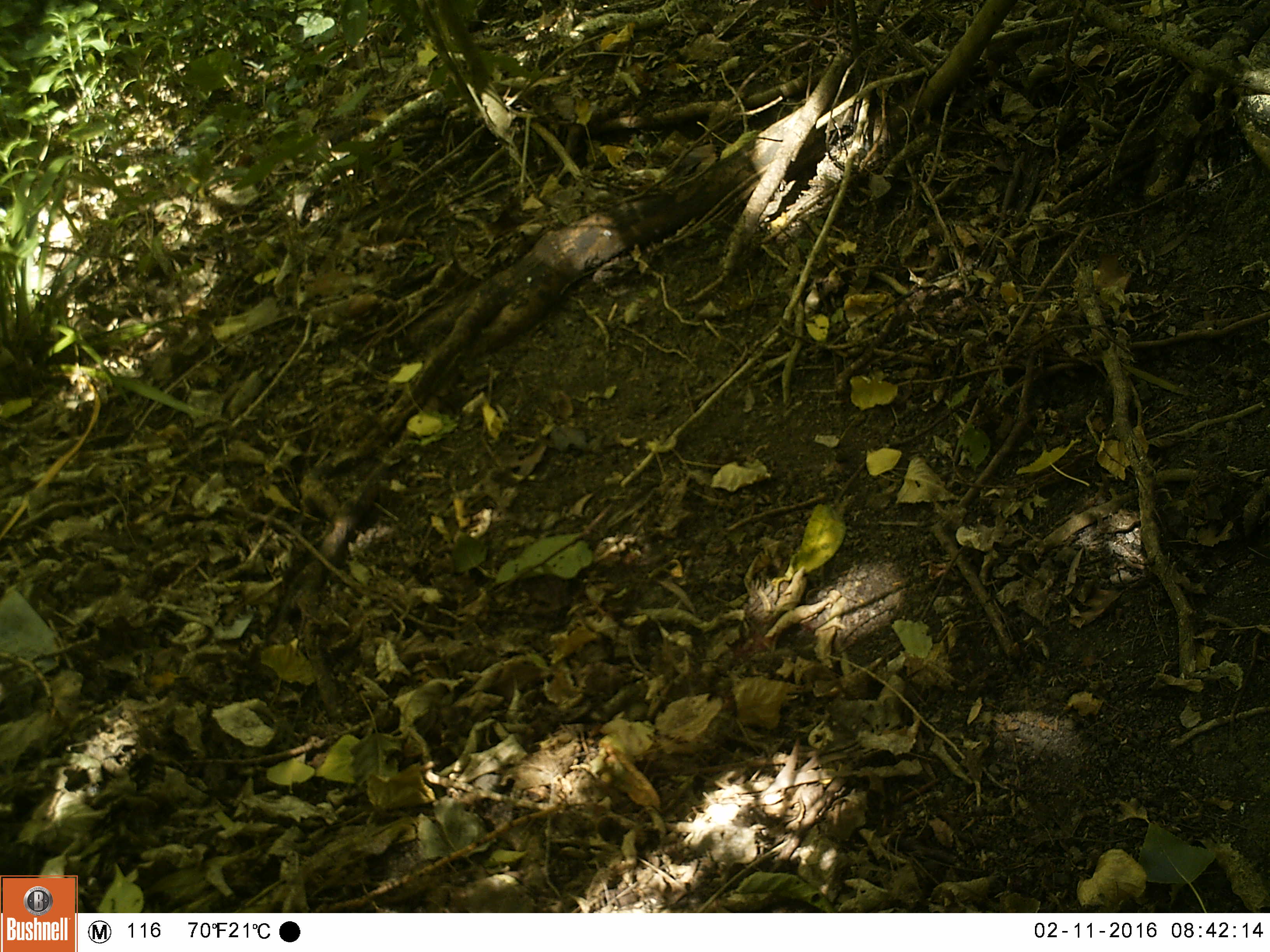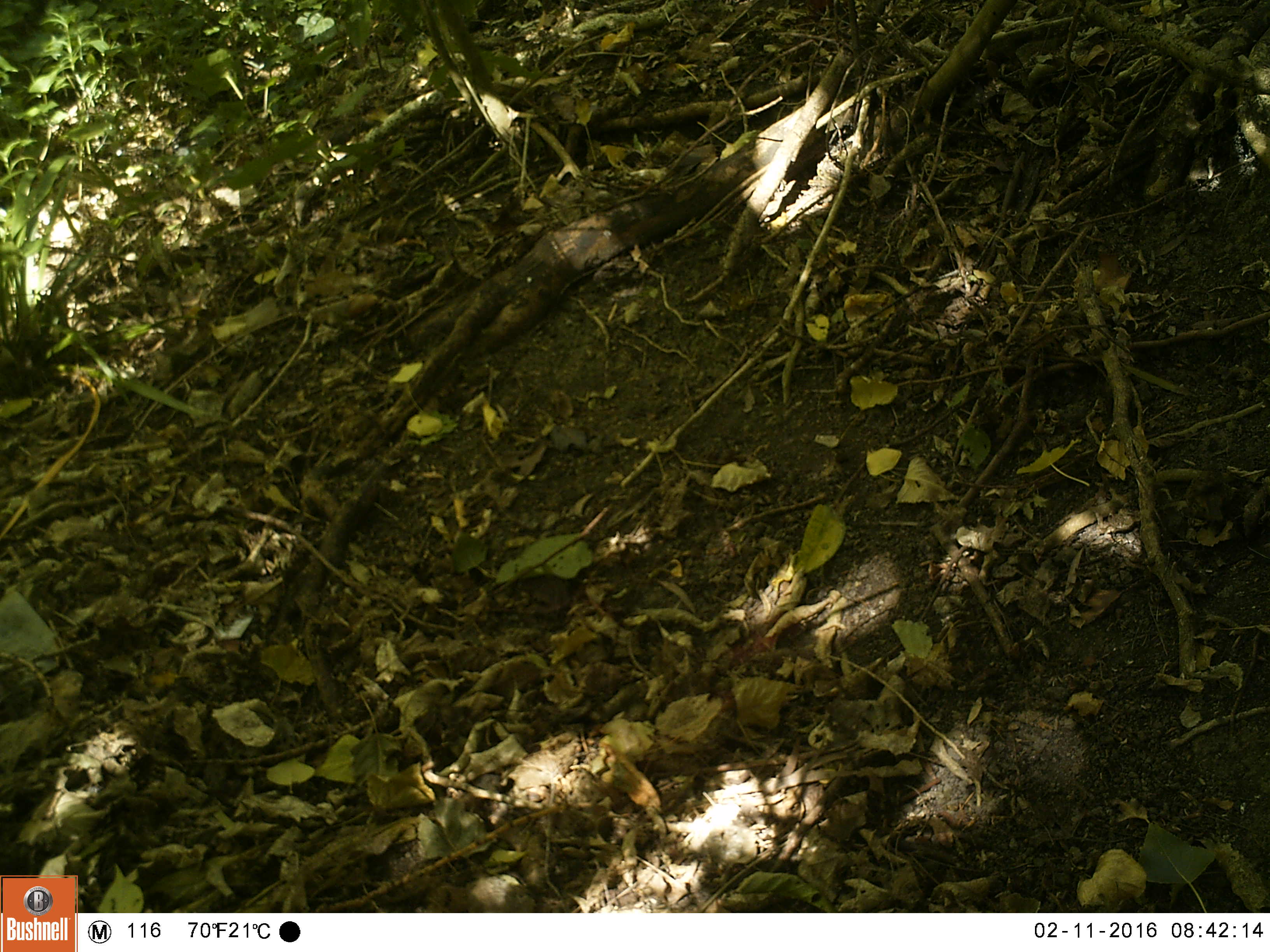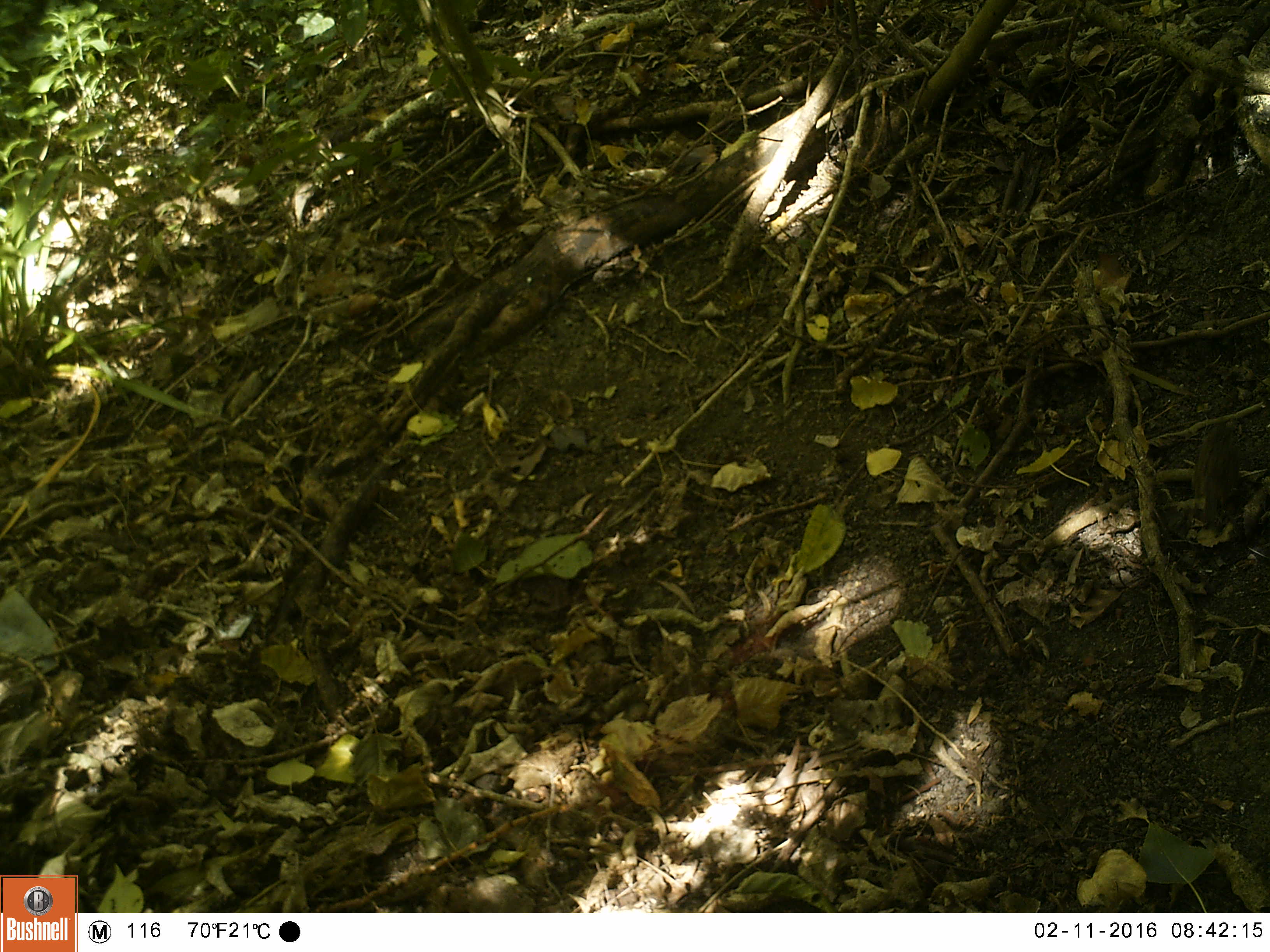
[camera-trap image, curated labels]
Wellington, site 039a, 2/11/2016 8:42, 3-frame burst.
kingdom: Animalia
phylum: Chordata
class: Aves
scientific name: Aves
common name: bird